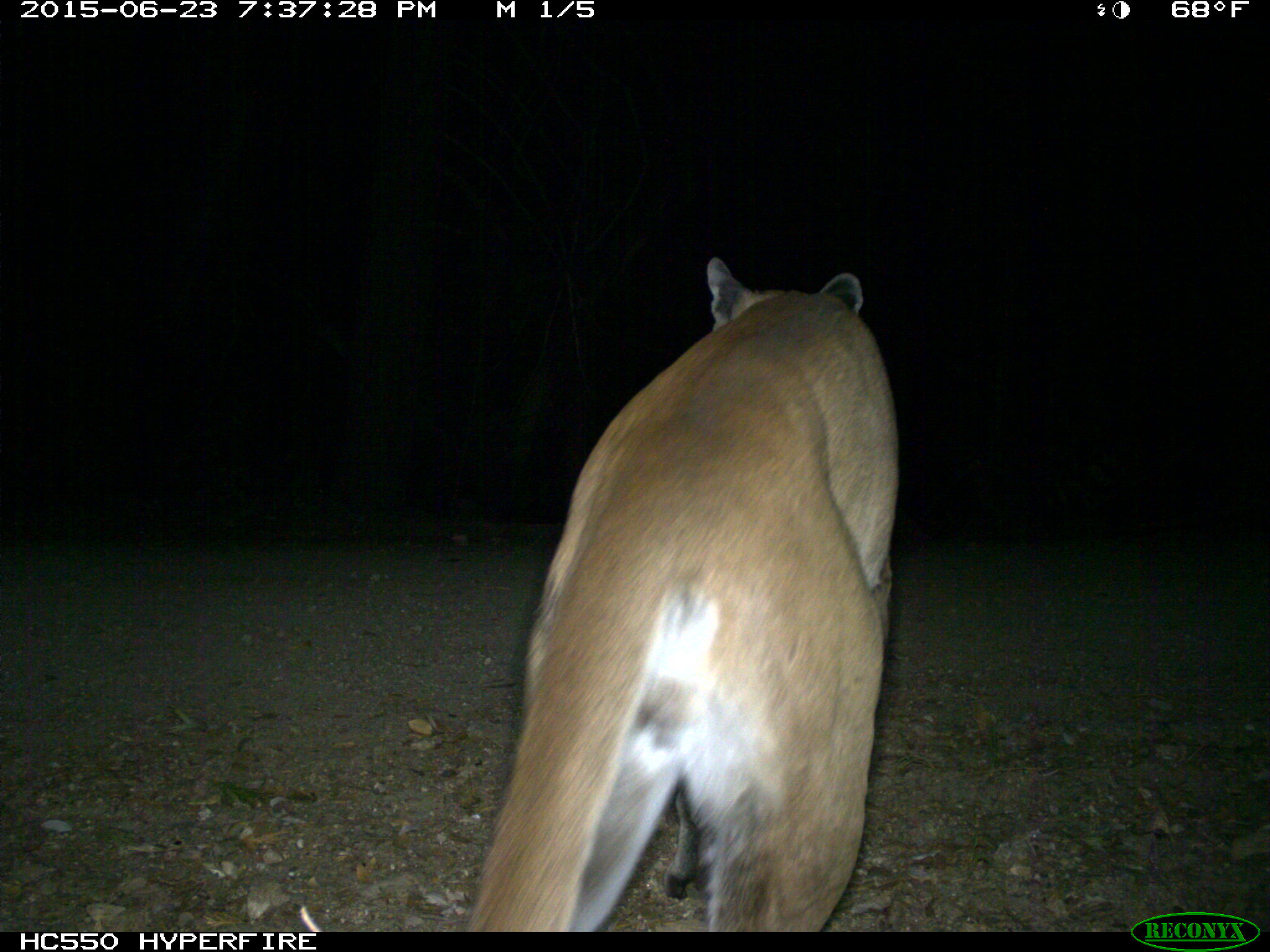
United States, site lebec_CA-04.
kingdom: Animalia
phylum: Chordata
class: Mammalia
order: Carnivora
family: Felidae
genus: Puma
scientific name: Puma concolor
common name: mountain lion